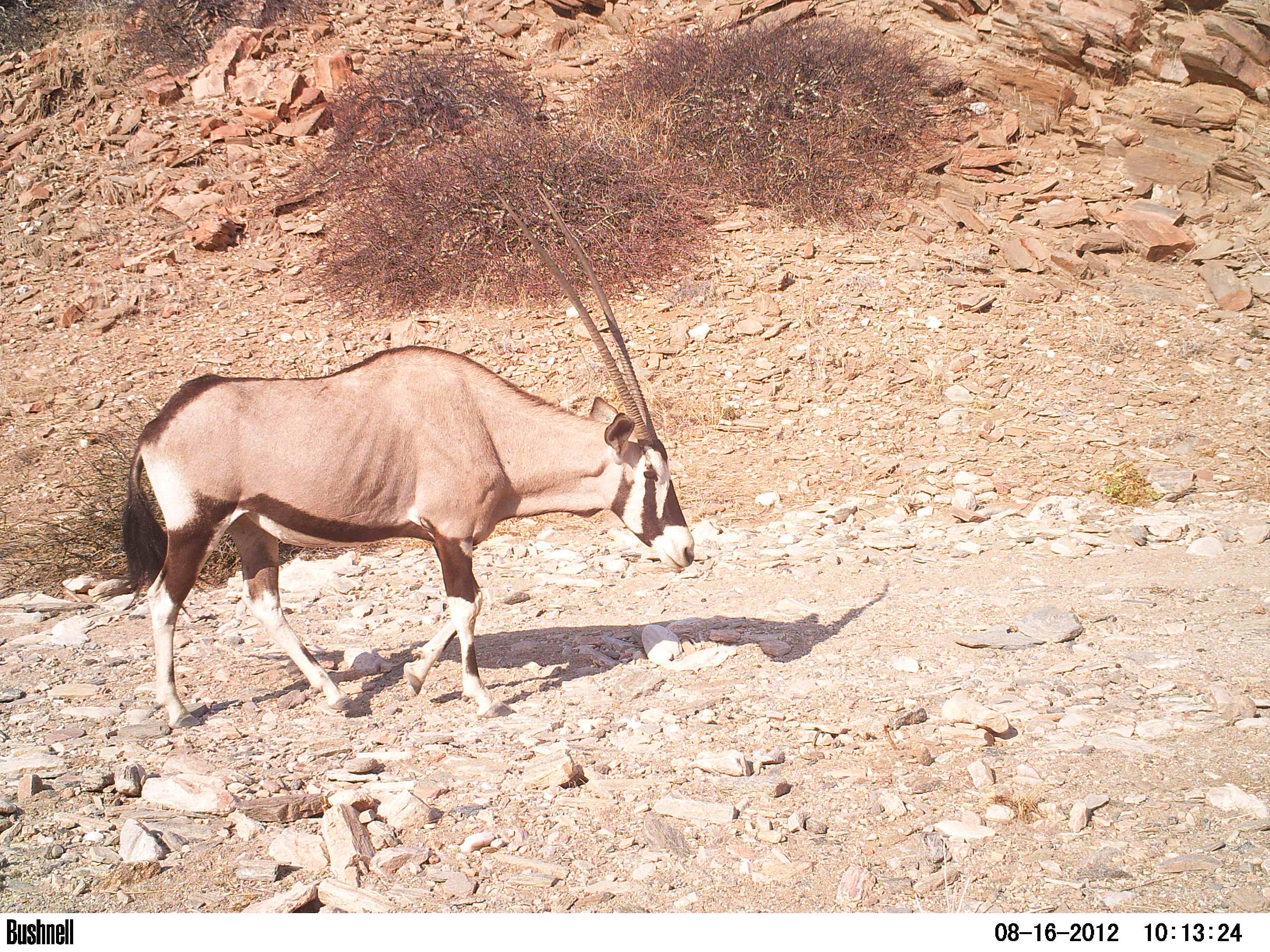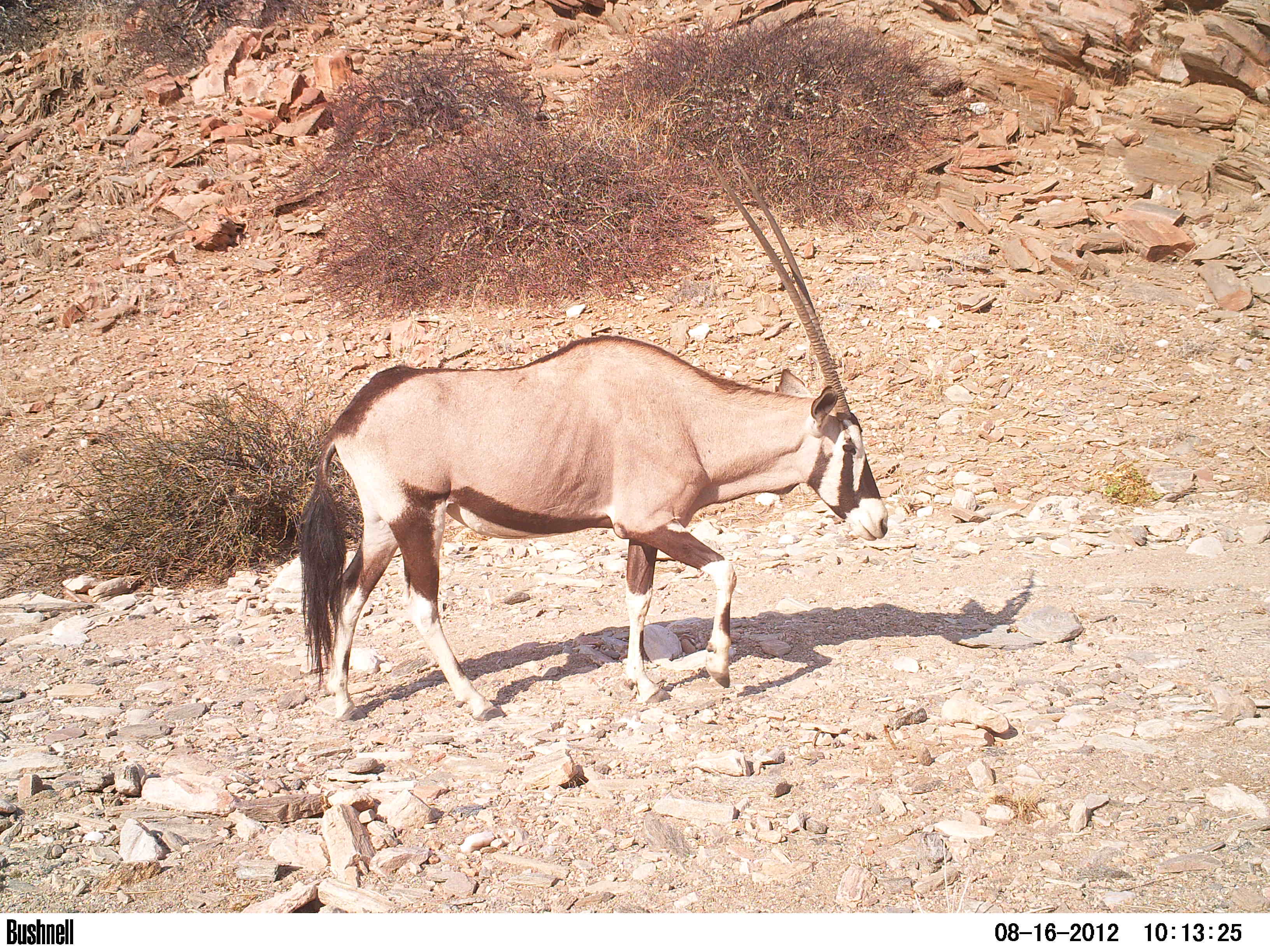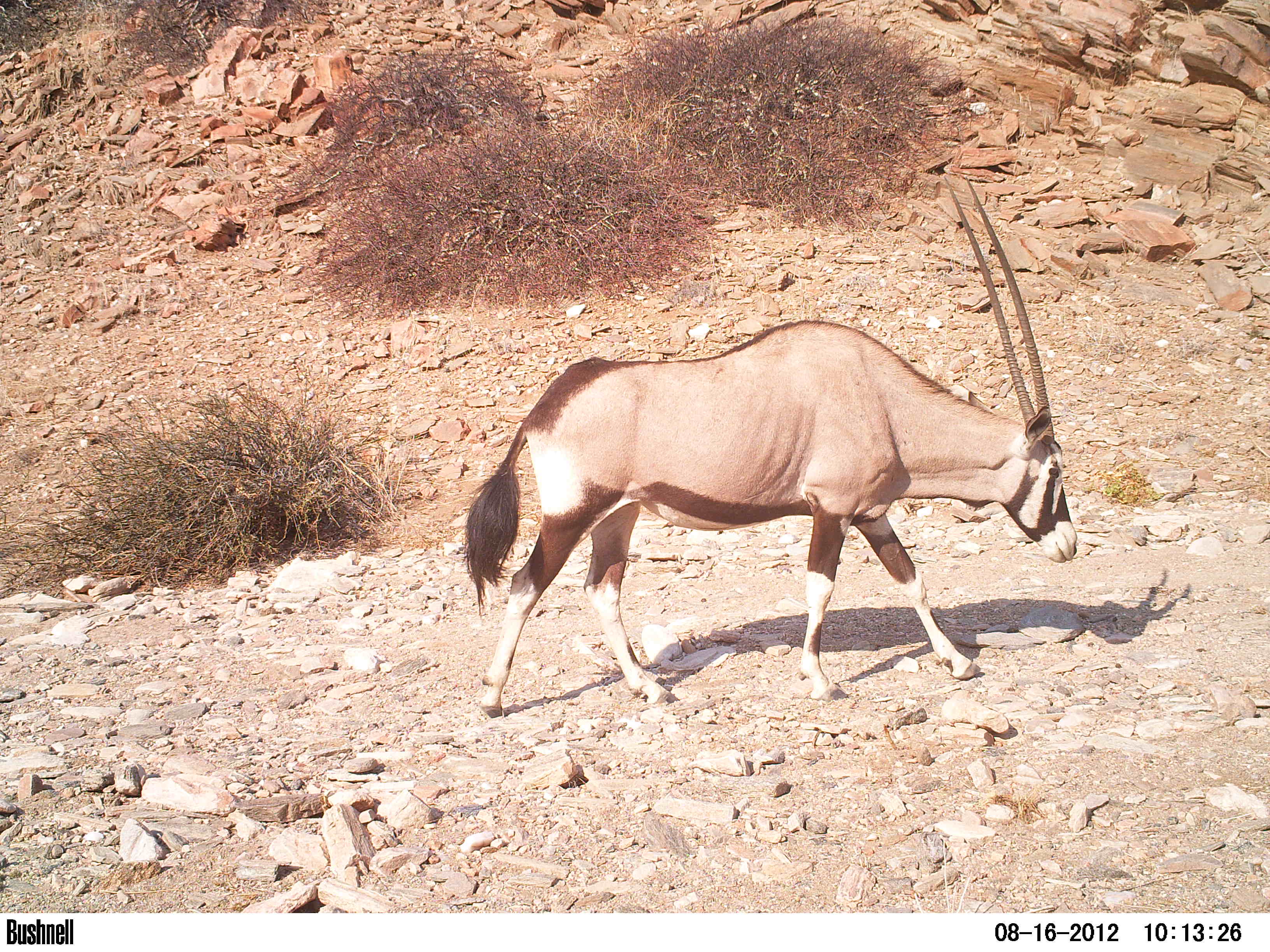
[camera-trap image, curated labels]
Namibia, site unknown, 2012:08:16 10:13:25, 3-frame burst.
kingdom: Animalia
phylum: Chordata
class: Mammalia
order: Artiodactyla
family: Bovidae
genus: Oryx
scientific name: Oryx gazella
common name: gemsbok